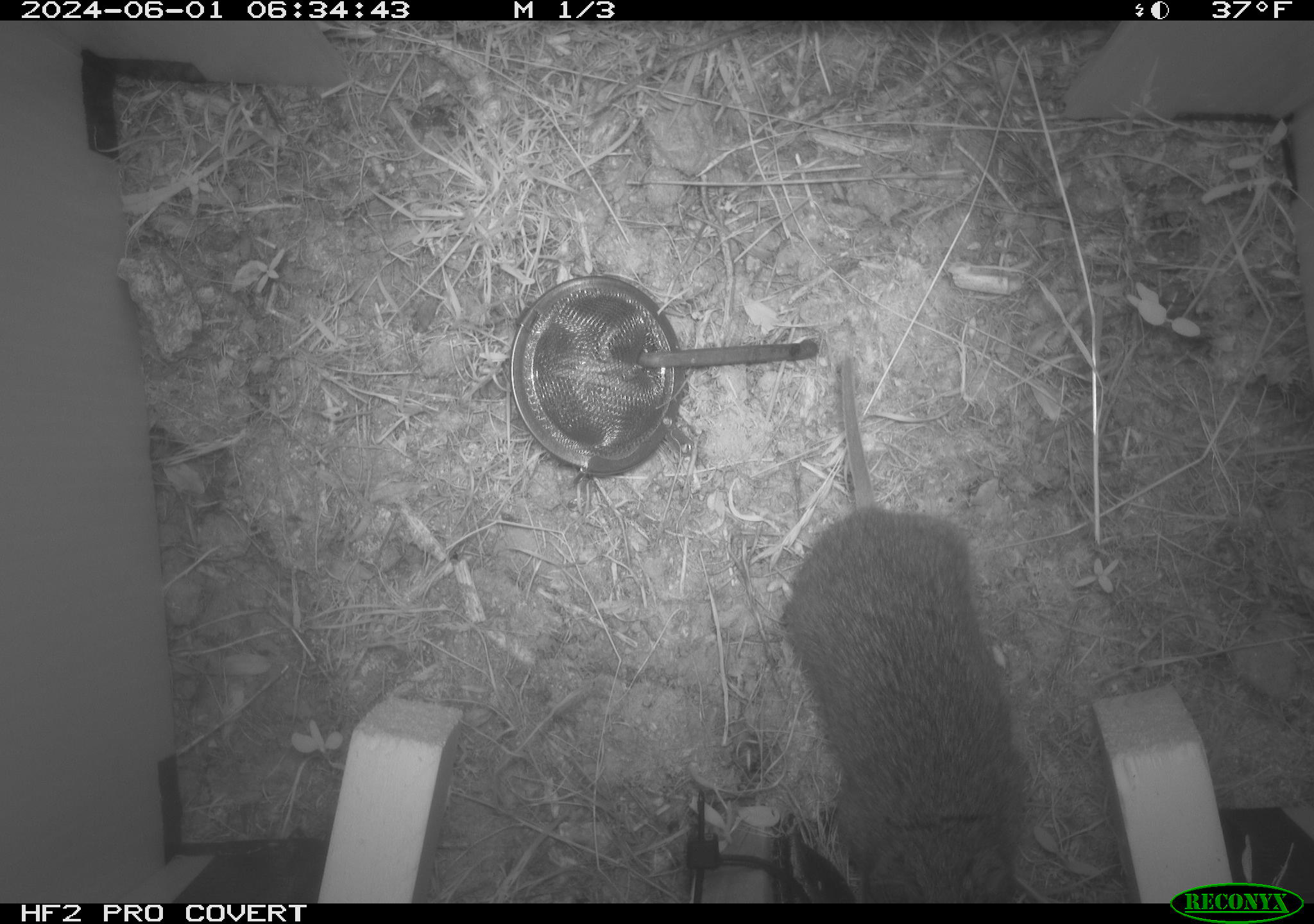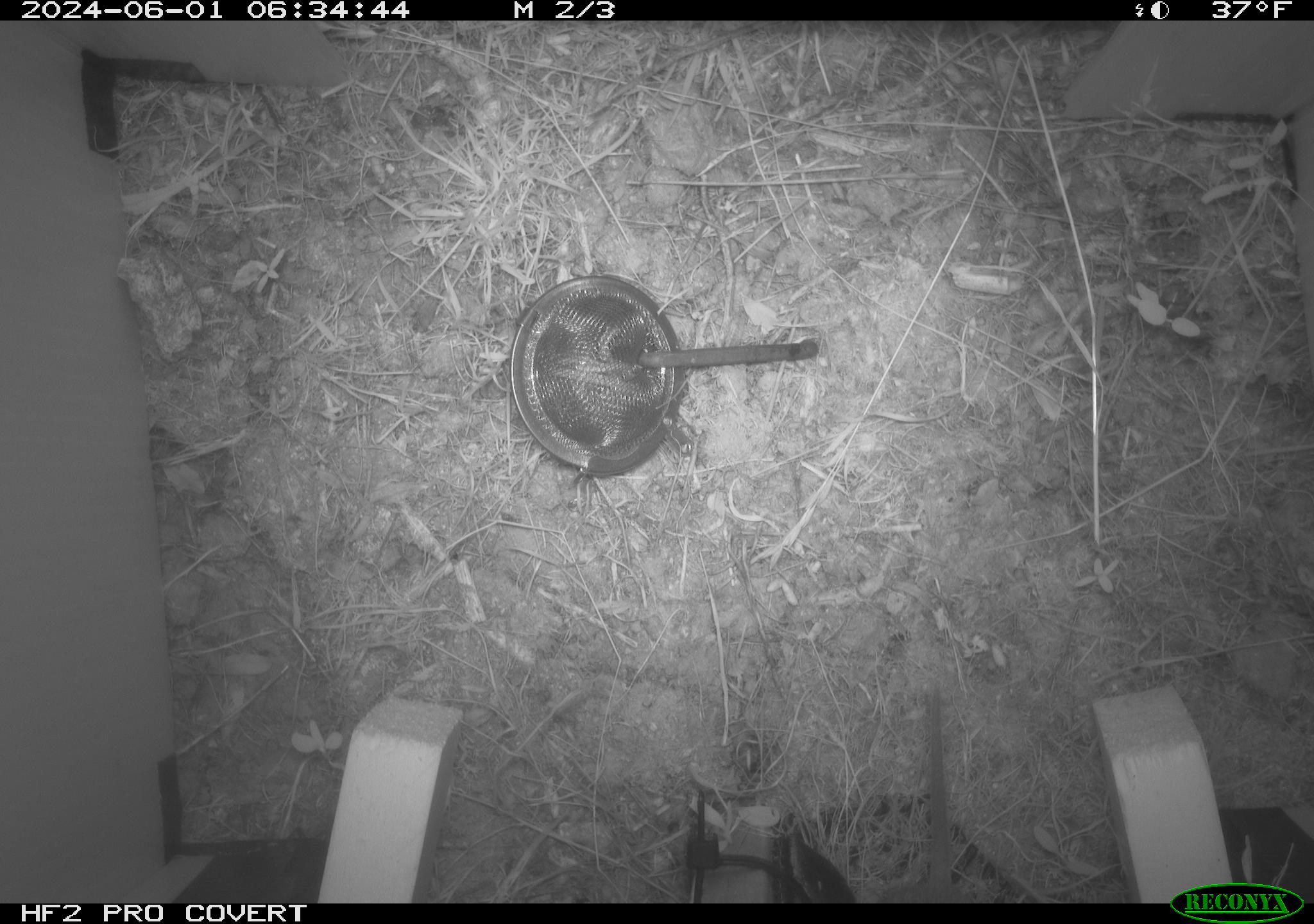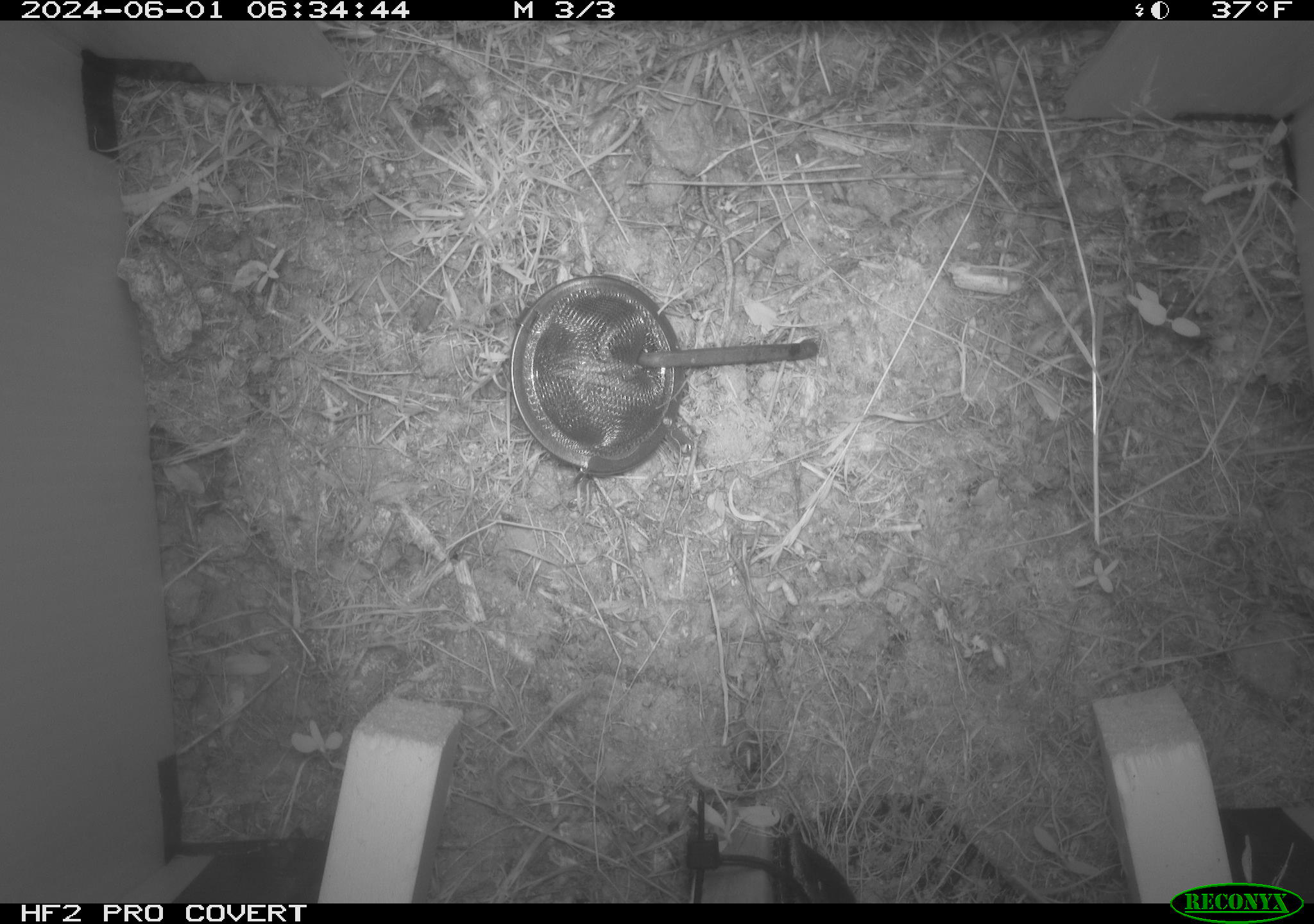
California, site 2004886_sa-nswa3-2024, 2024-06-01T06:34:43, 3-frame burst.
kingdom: Animalia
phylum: Chordata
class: Mammalia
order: Rodentia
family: Cricetidae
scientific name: Arvicolinae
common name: voles, lemmings, and muskrats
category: arvicolinae subfamily